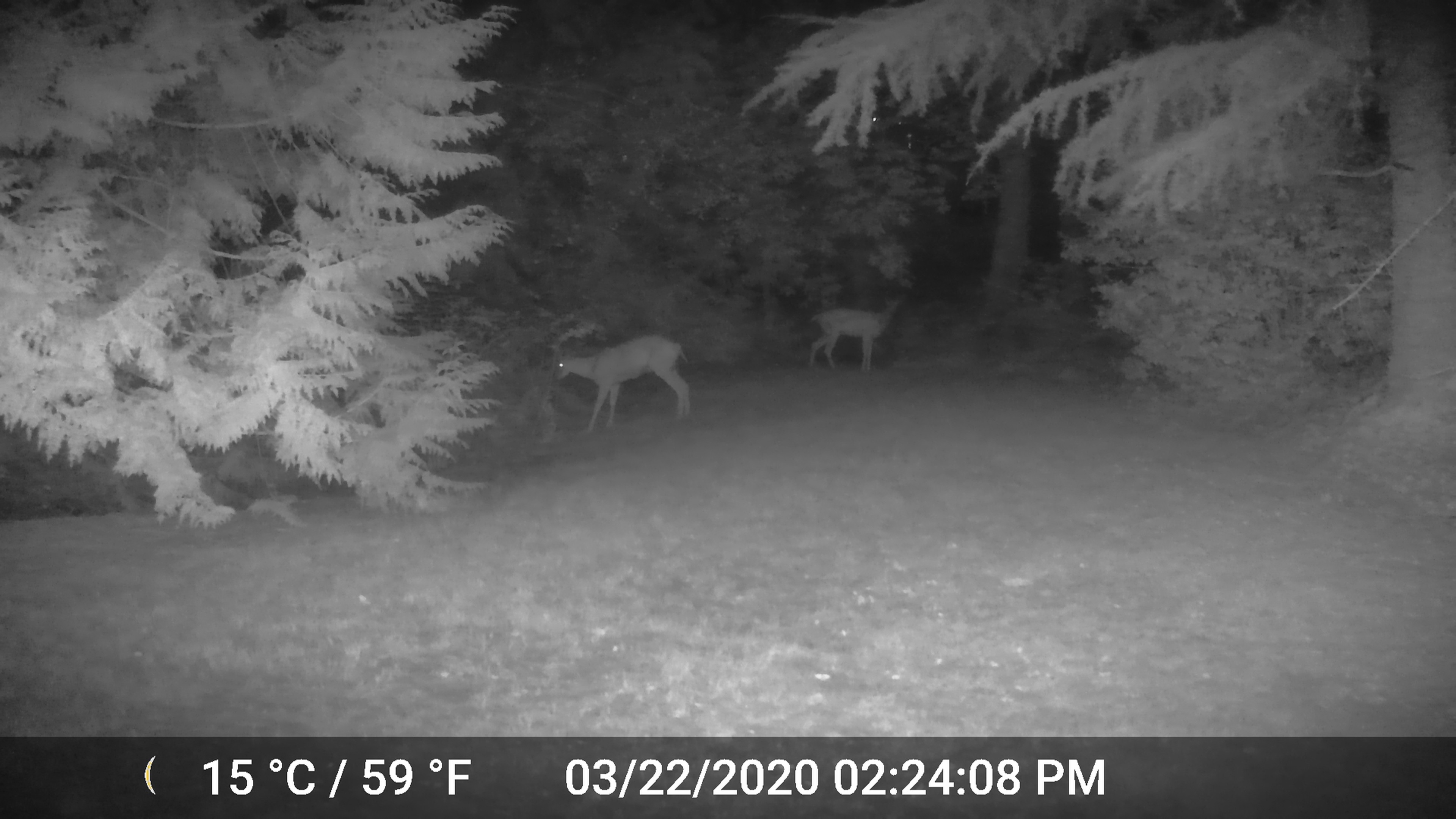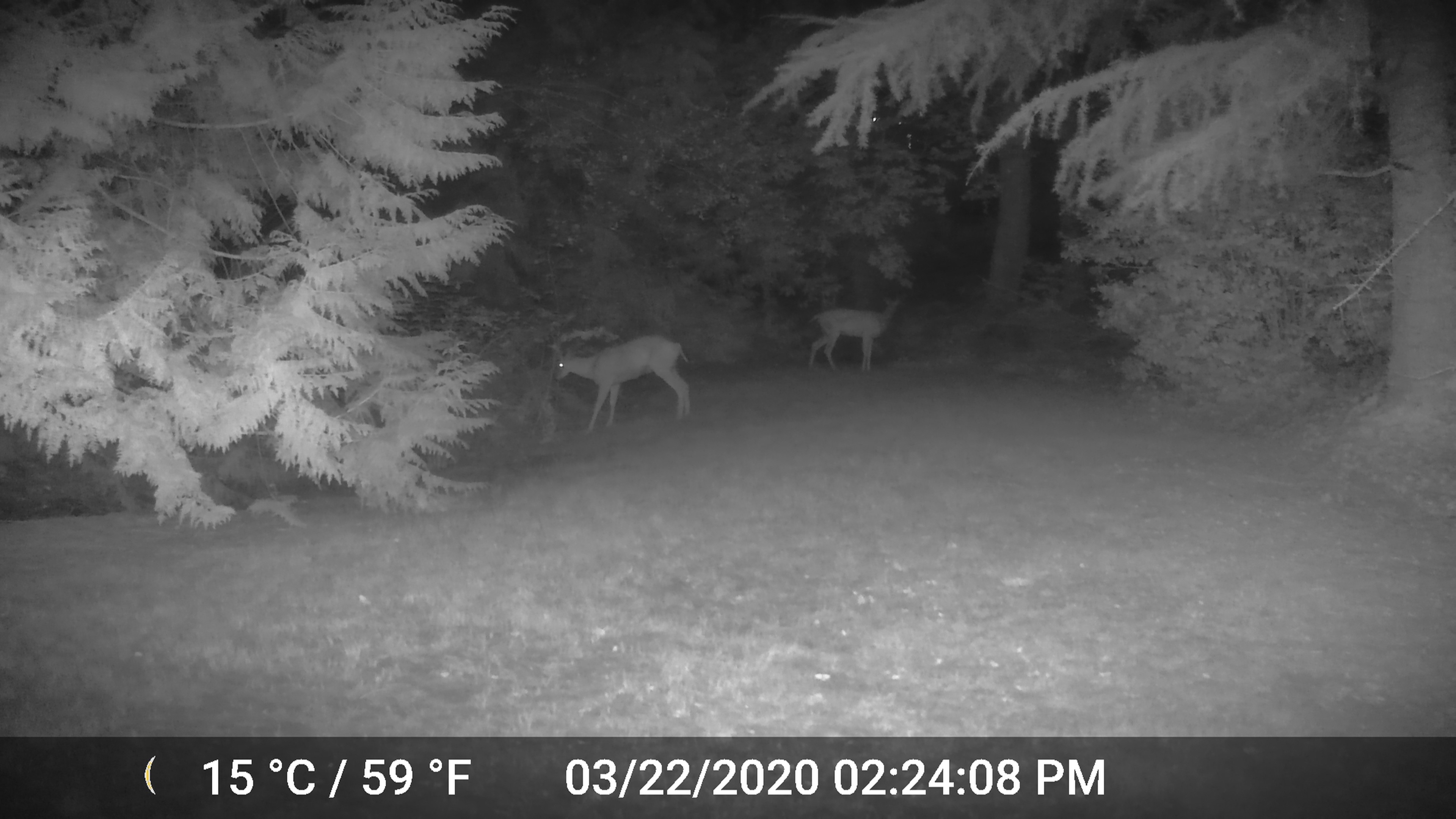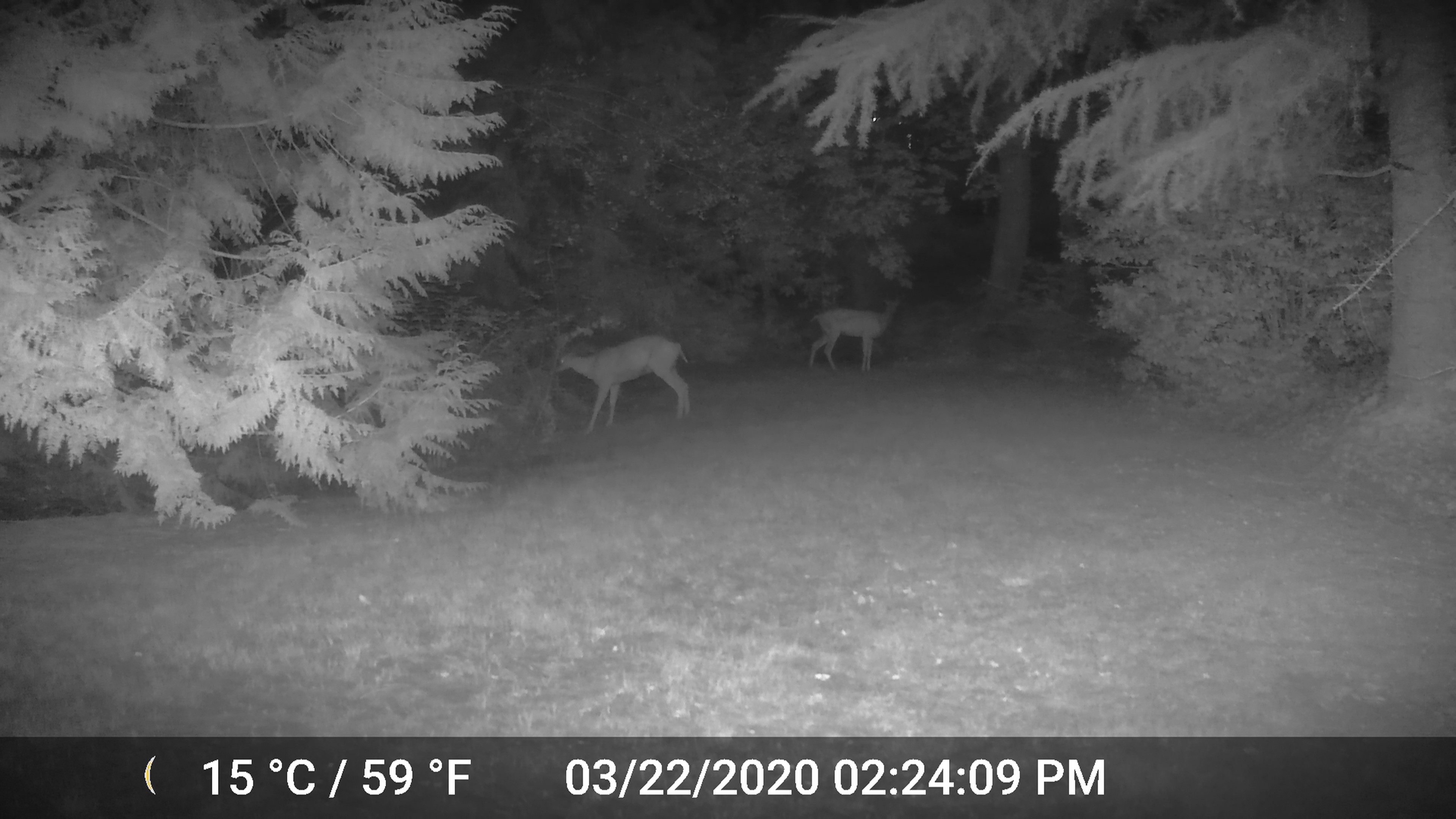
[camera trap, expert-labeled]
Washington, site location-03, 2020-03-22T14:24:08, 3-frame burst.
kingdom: Animalia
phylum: Chordata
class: Mammalia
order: Artiodactyla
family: Cervidae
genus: Odocoileus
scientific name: Odocoileus hemionus columbianus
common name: columbian blacktail deer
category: deer